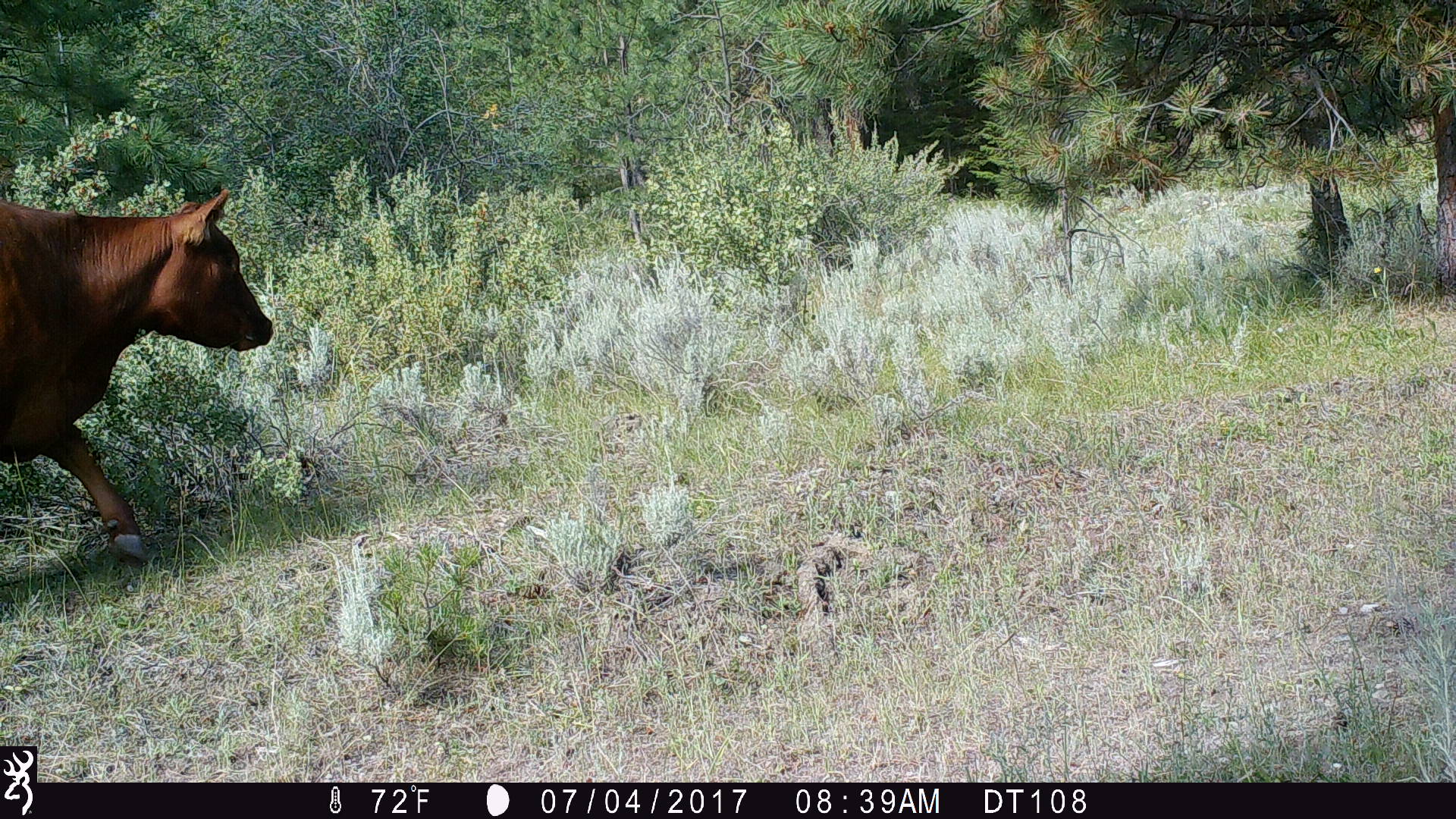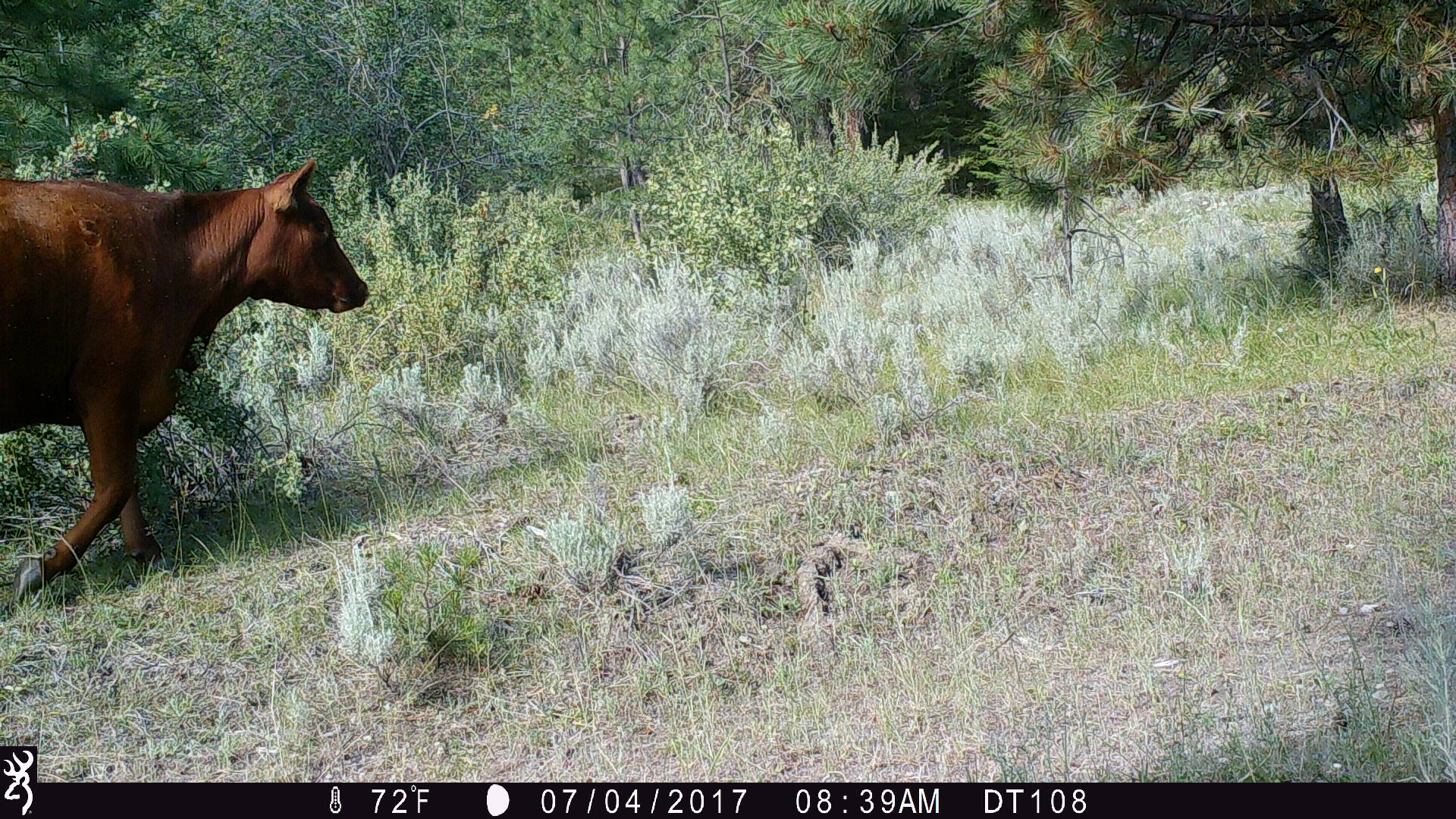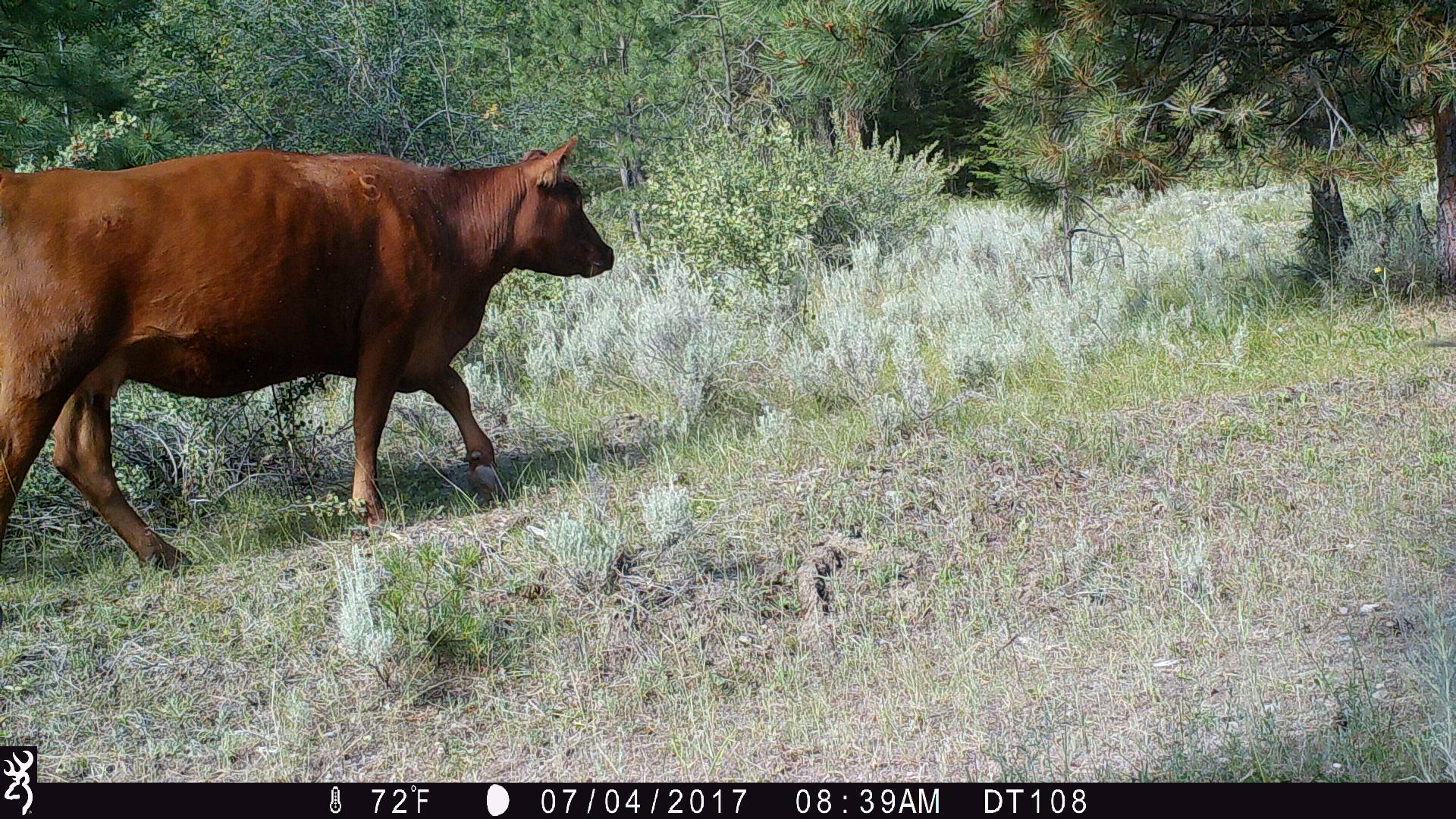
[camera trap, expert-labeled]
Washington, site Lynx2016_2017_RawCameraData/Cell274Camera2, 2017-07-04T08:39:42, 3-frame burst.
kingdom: Animalia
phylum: Chordata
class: Mammalia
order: Artiodactyla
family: Bovidae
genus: Bos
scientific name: Bos taurus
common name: domestic cattle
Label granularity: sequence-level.